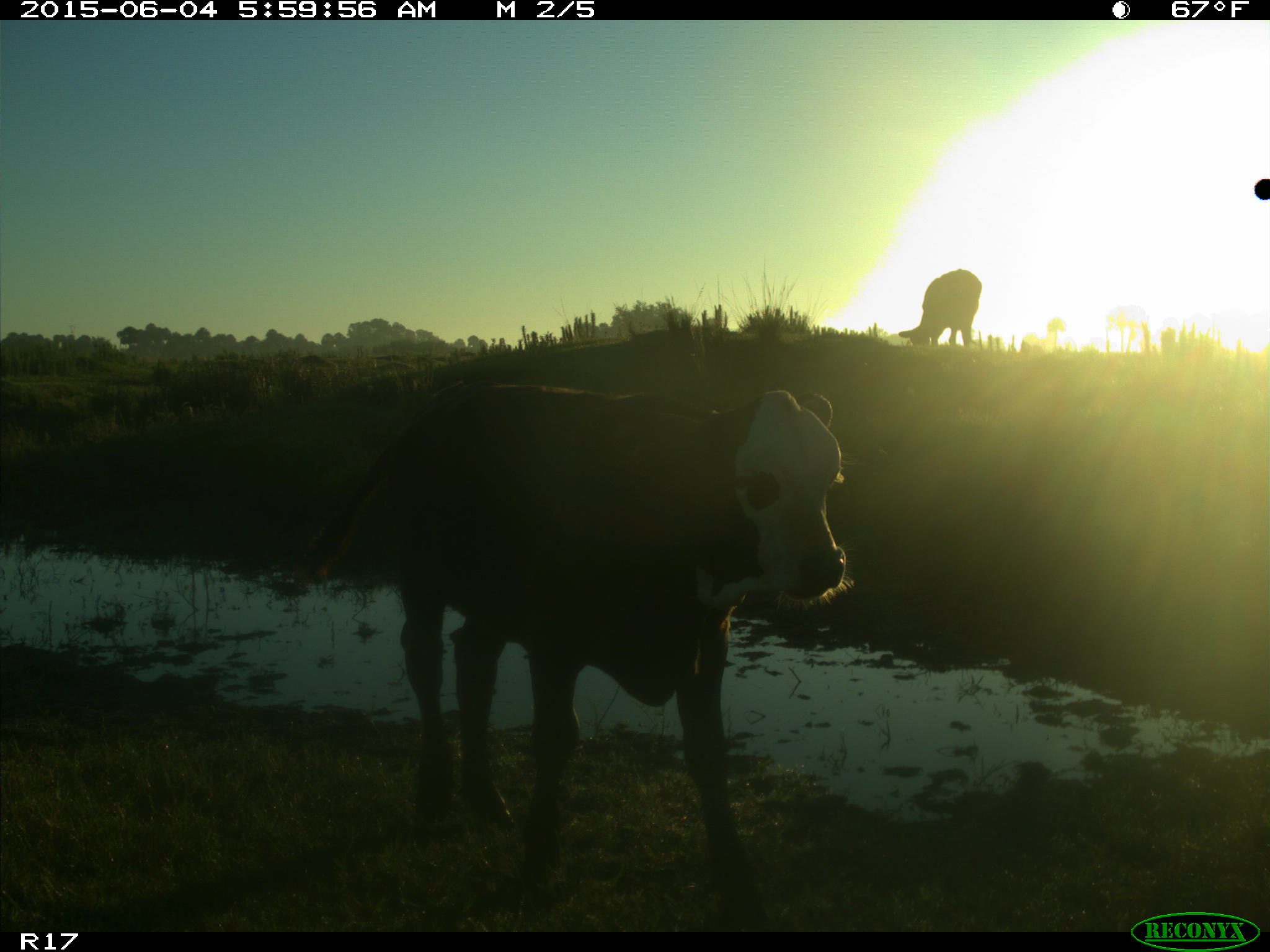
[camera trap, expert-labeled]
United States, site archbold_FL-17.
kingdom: Animalia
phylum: Chordata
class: Mammalia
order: Artiodactyla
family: Bovidae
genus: Bos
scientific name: Bos taurus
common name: domestic cow